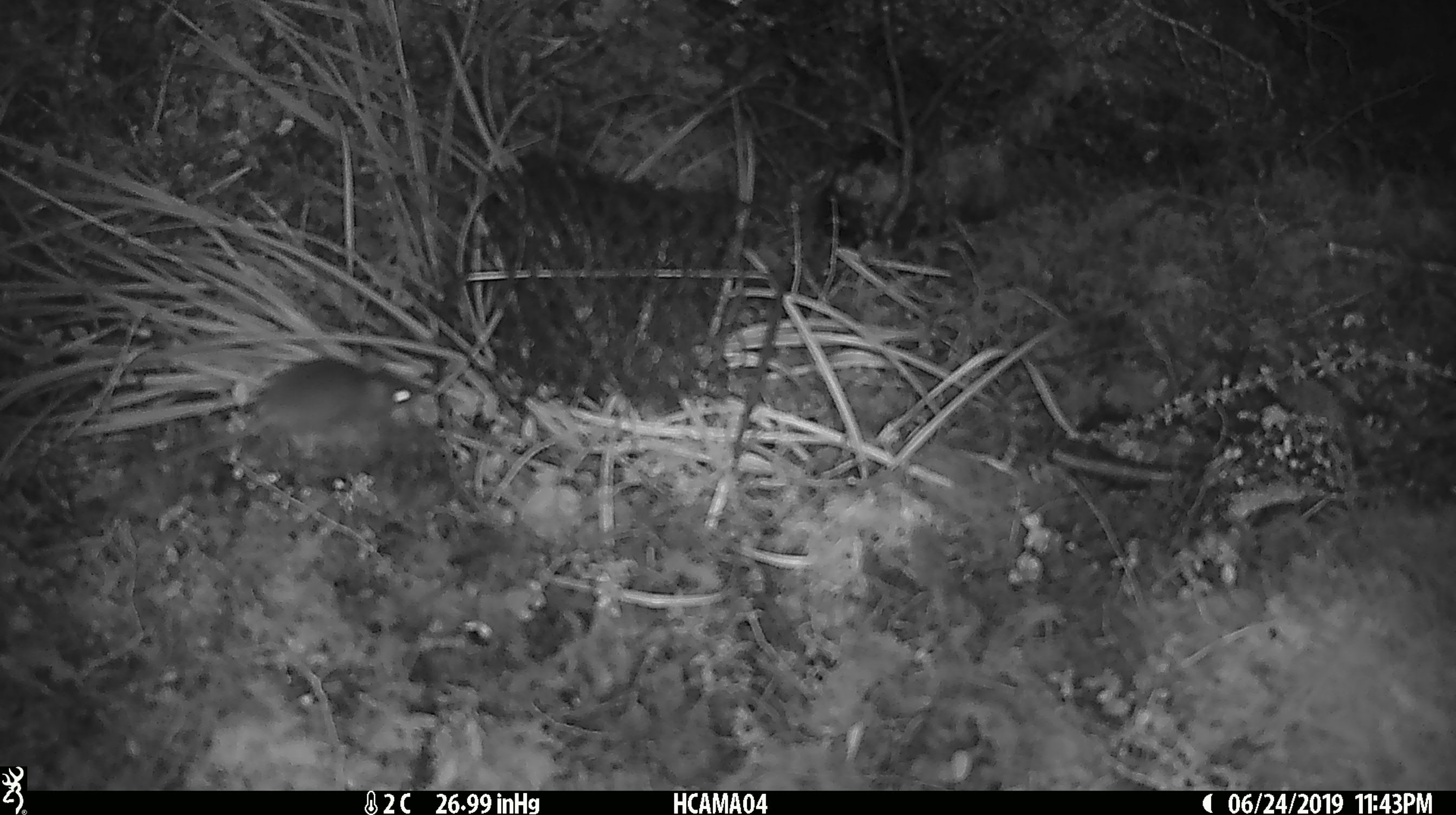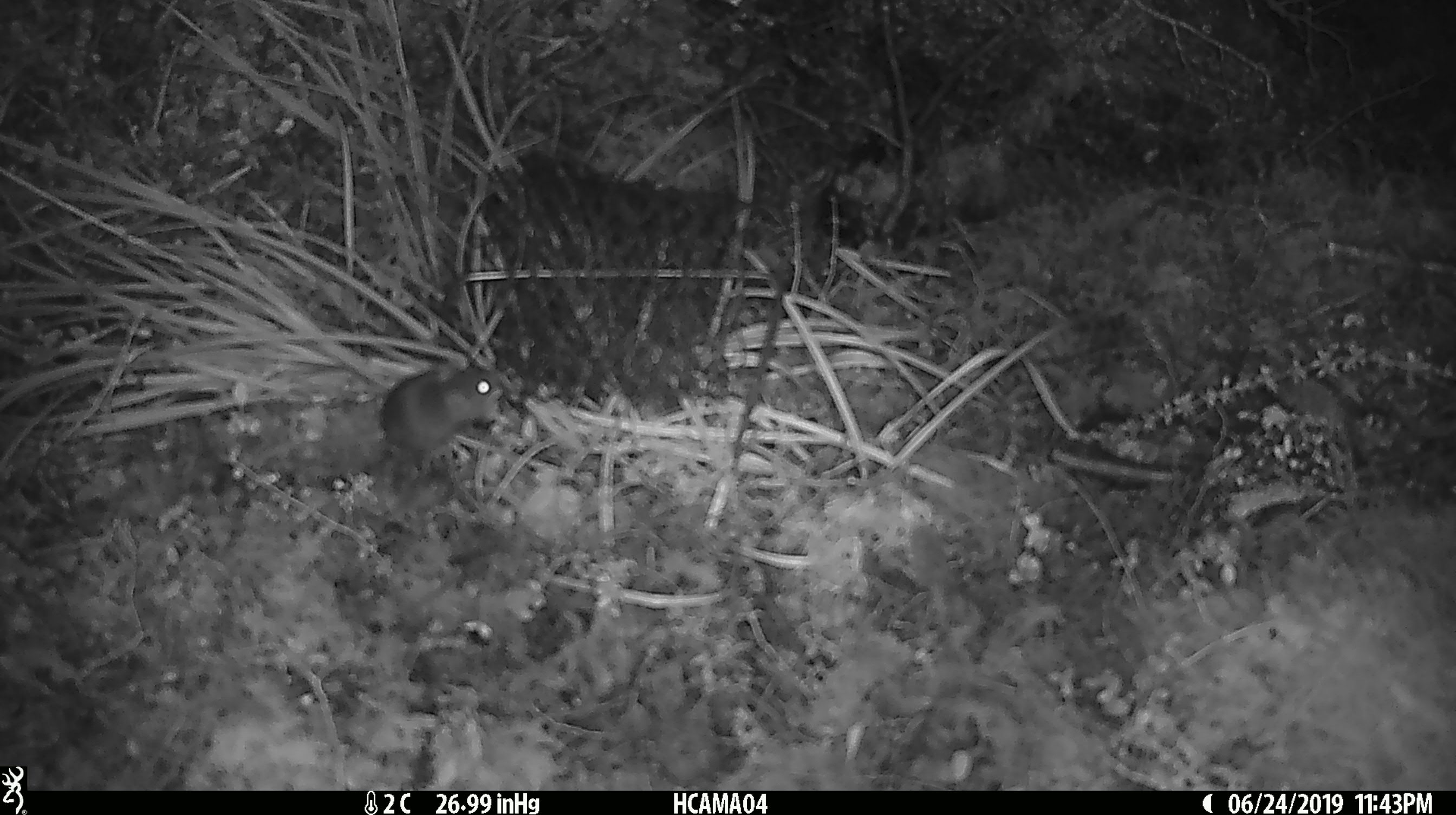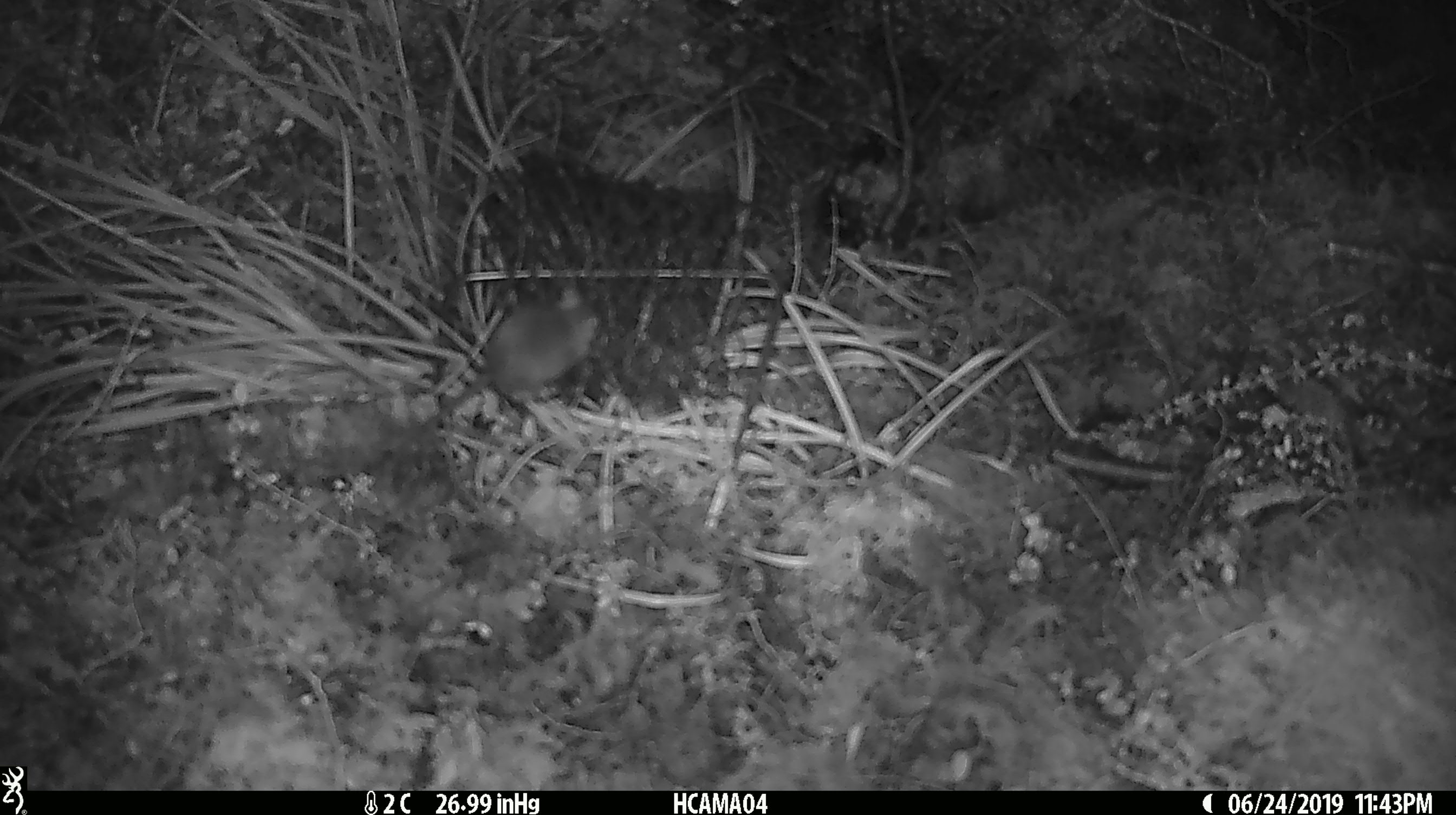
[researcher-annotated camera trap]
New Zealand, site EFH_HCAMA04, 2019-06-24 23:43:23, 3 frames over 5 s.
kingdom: Animalia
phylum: Chordata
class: Mammalia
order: Rodentia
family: Muridae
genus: Mus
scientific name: Mus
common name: mouse